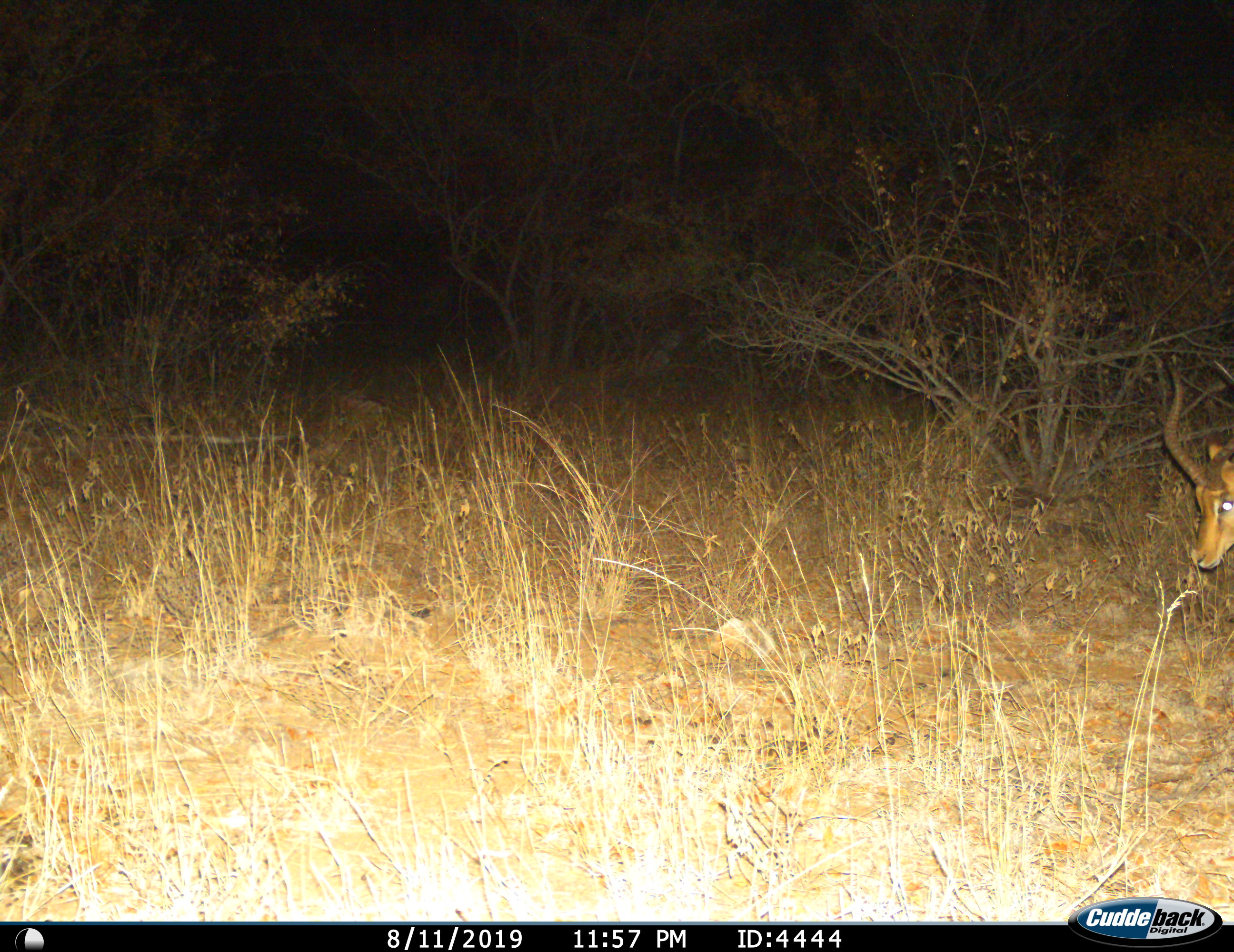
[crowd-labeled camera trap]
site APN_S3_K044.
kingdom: Animalia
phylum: Chordata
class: Mammalia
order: Artiodactyla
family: Bovidae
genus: Aepyceros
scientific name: Aepyceros melampus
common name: impala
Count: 1.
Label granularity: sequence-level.